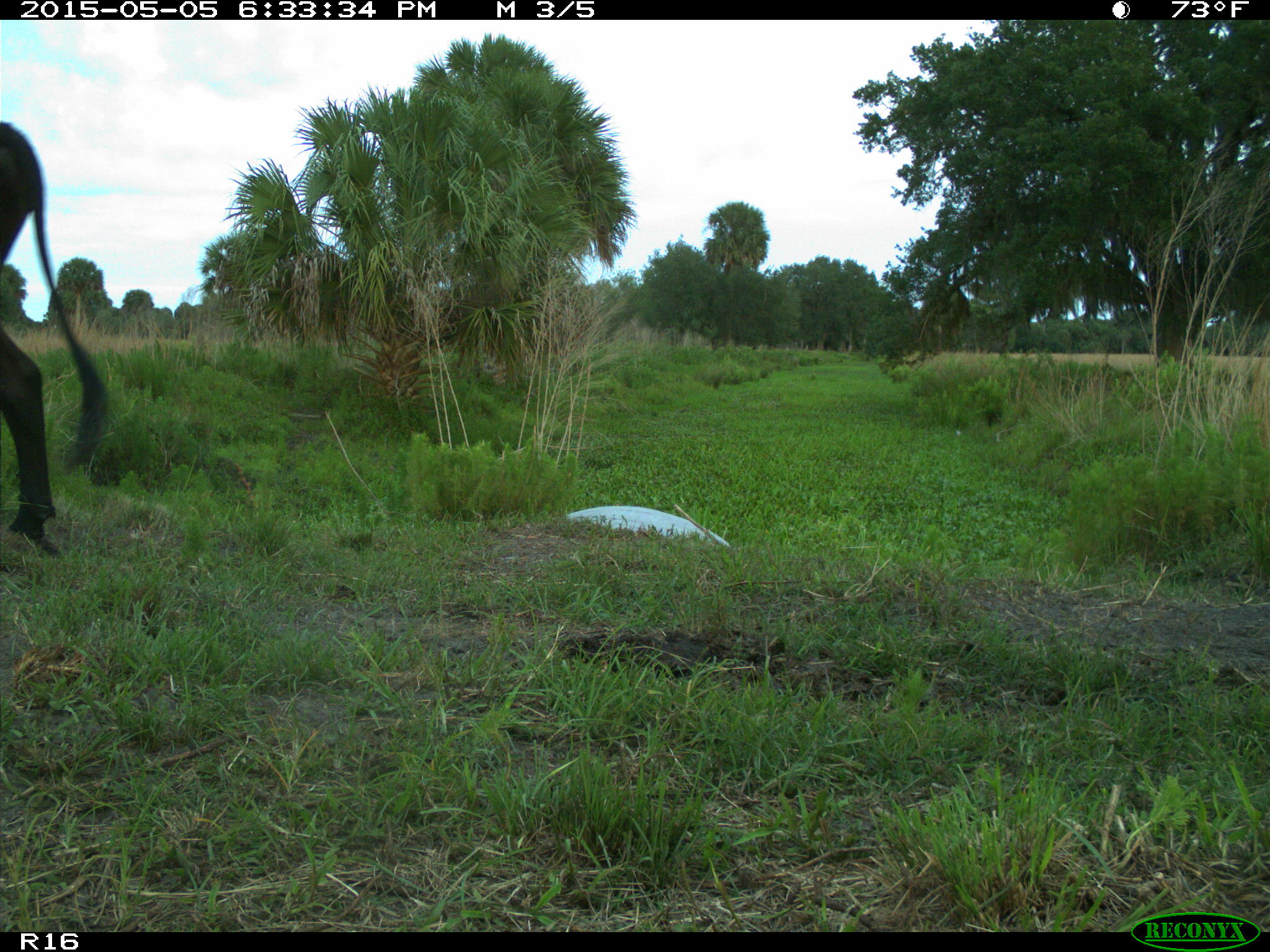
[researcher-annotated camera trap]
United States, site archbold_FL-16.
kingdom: Animalia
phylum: Chordata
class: Mammalia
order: Artiodactyla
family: Bovidae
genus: Bos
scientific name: Bos taurus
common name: domestic cow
Bos taurus (domestic cow).